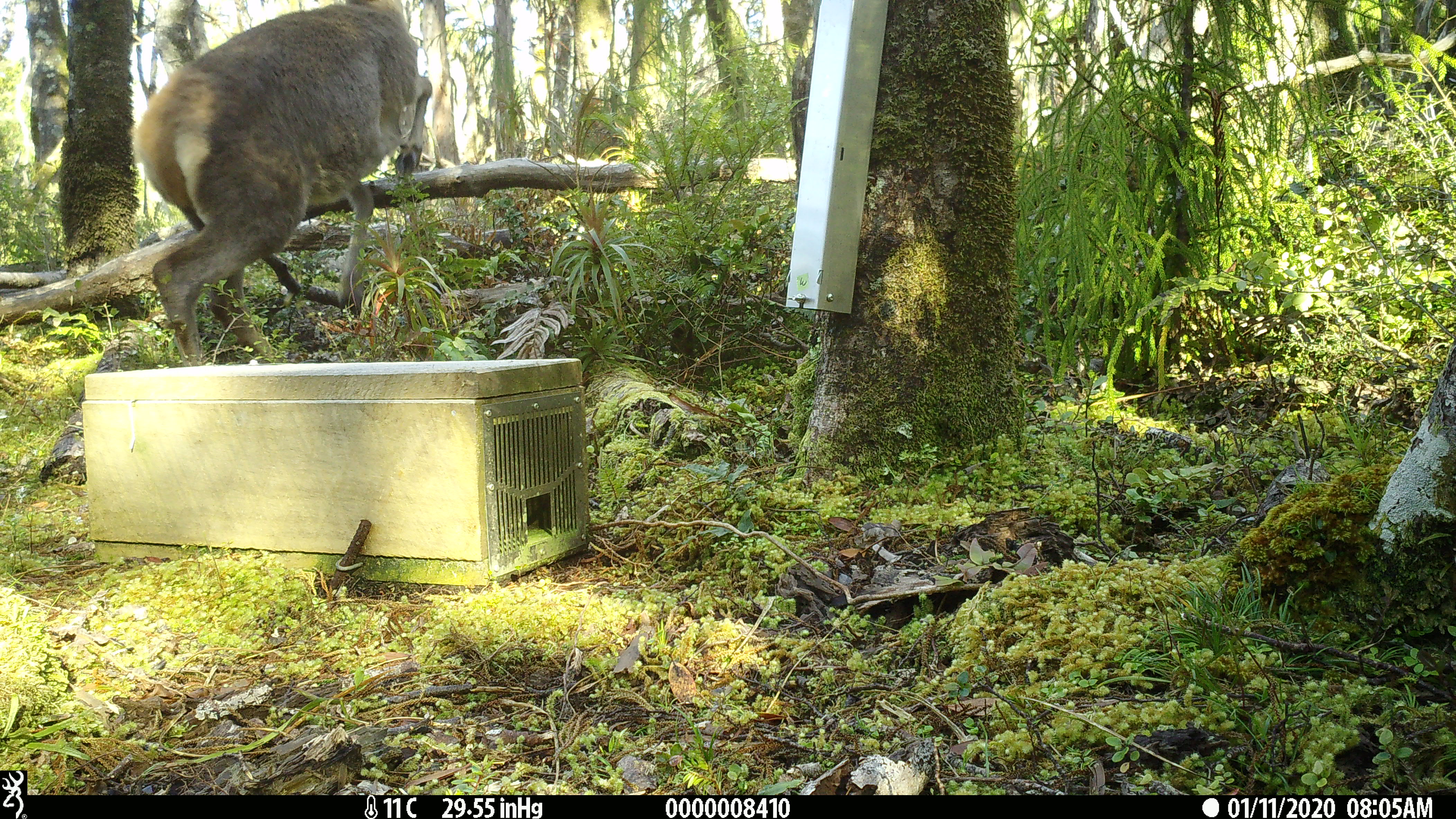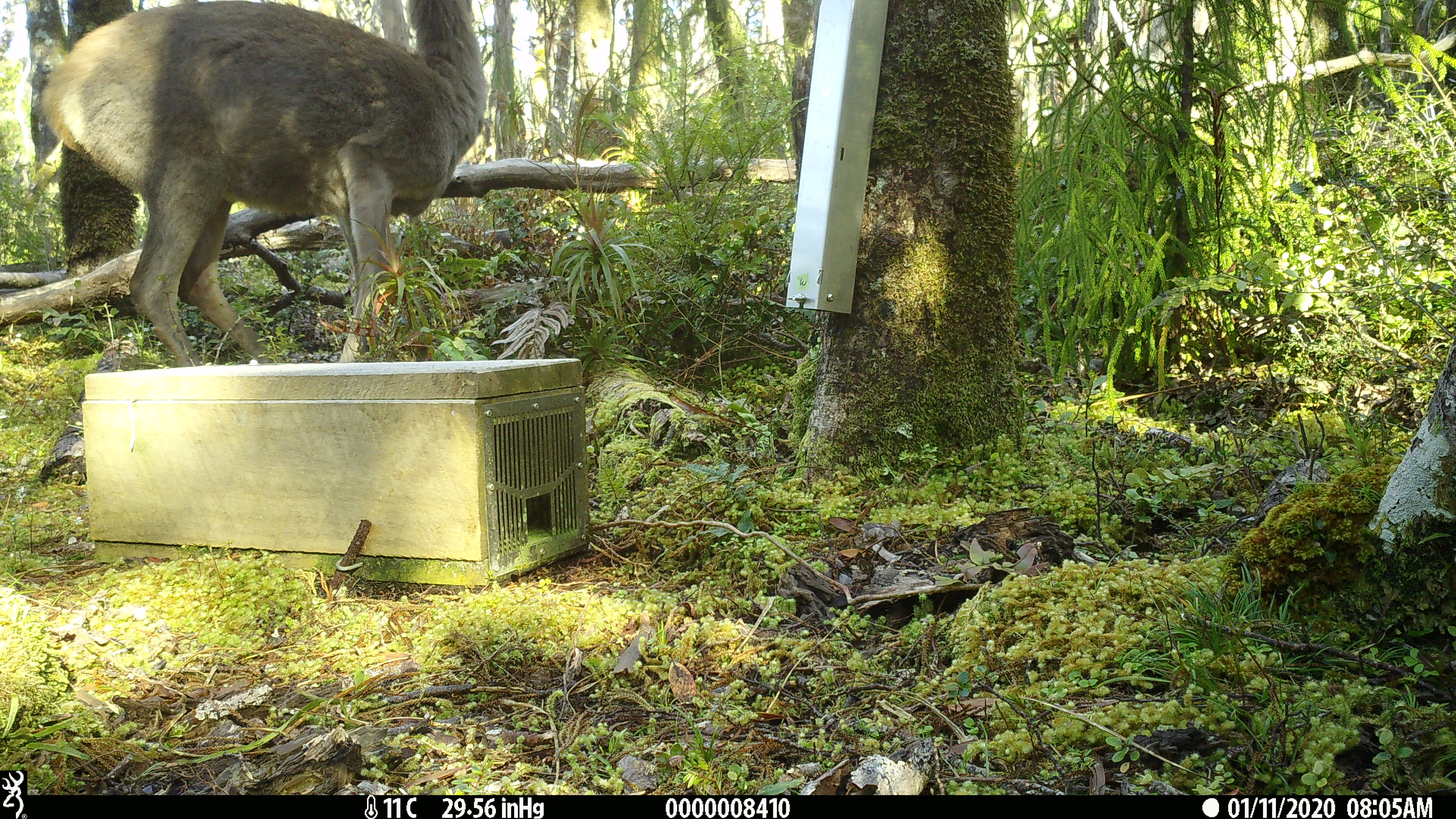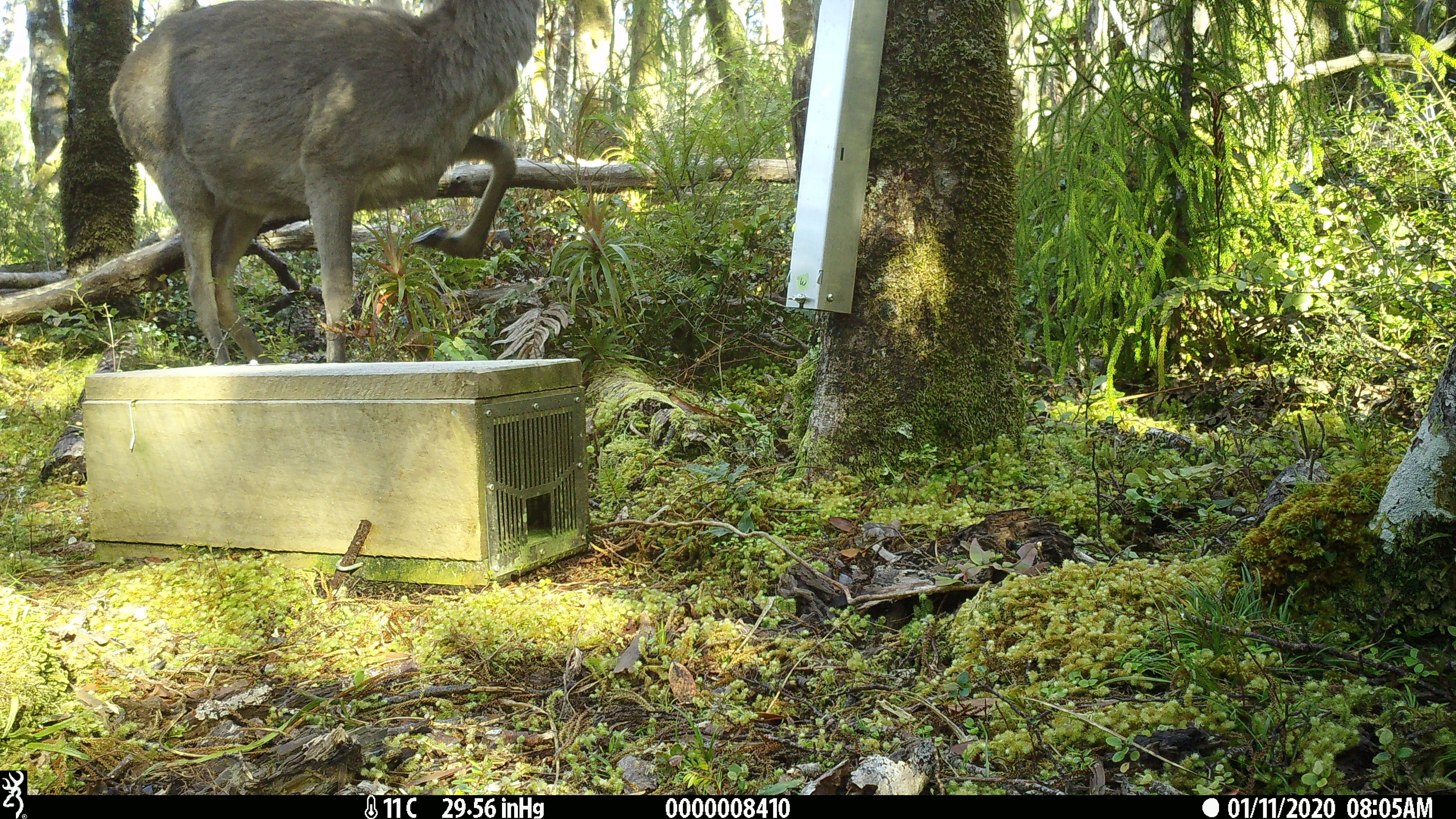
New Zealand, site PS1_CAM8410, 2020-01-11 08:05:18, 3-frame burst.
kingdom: Animalia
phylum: Chordata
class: Mammalia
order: Artiodactyla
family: Cervidae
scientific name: Cervidae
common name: deer